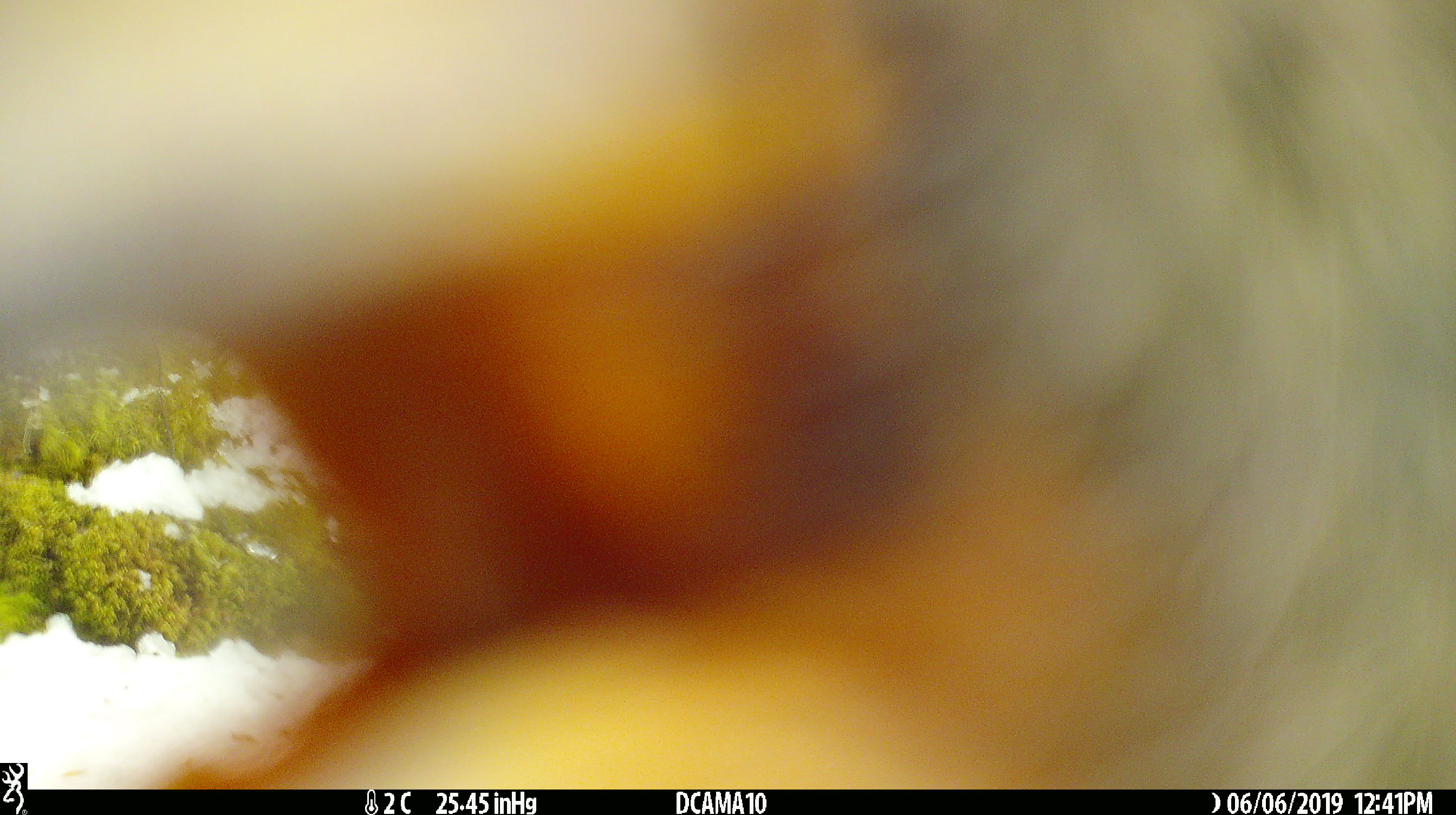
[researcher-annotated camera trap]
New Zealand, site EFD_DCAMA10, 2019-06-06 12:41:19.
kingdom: Animalia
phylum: Chordata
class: Aves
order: Psittaciformes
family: Strigopidae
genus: Nestor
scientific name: Nestor notabilis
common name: kea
Kea (Nestor notabilis).